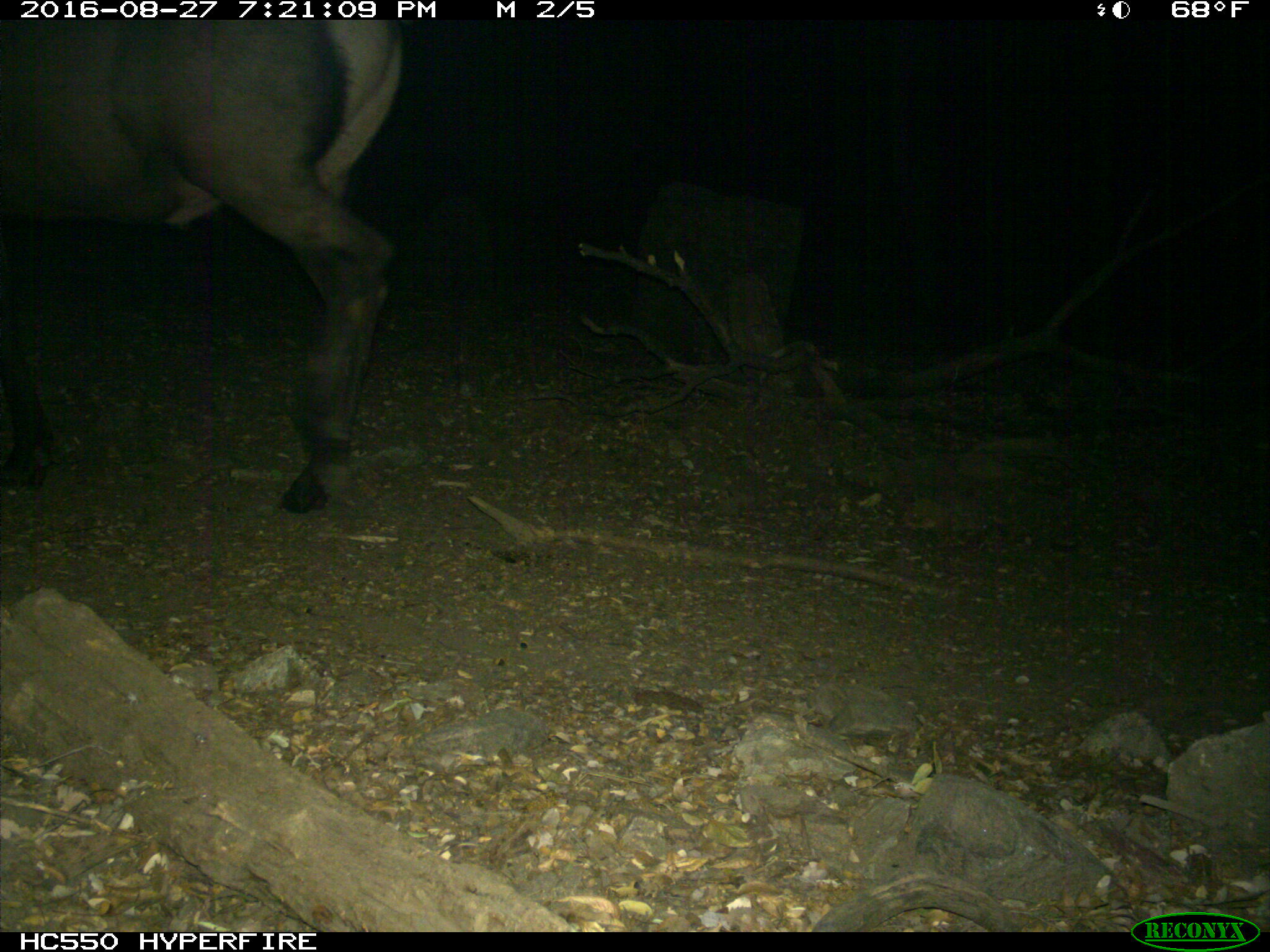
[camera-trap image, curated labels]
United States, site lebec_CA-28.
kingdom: Animalia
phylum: Chordata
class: Mammalia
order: Artiodactyla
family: Cervidae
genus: Cervus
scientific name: Cervus canadensis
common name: elk